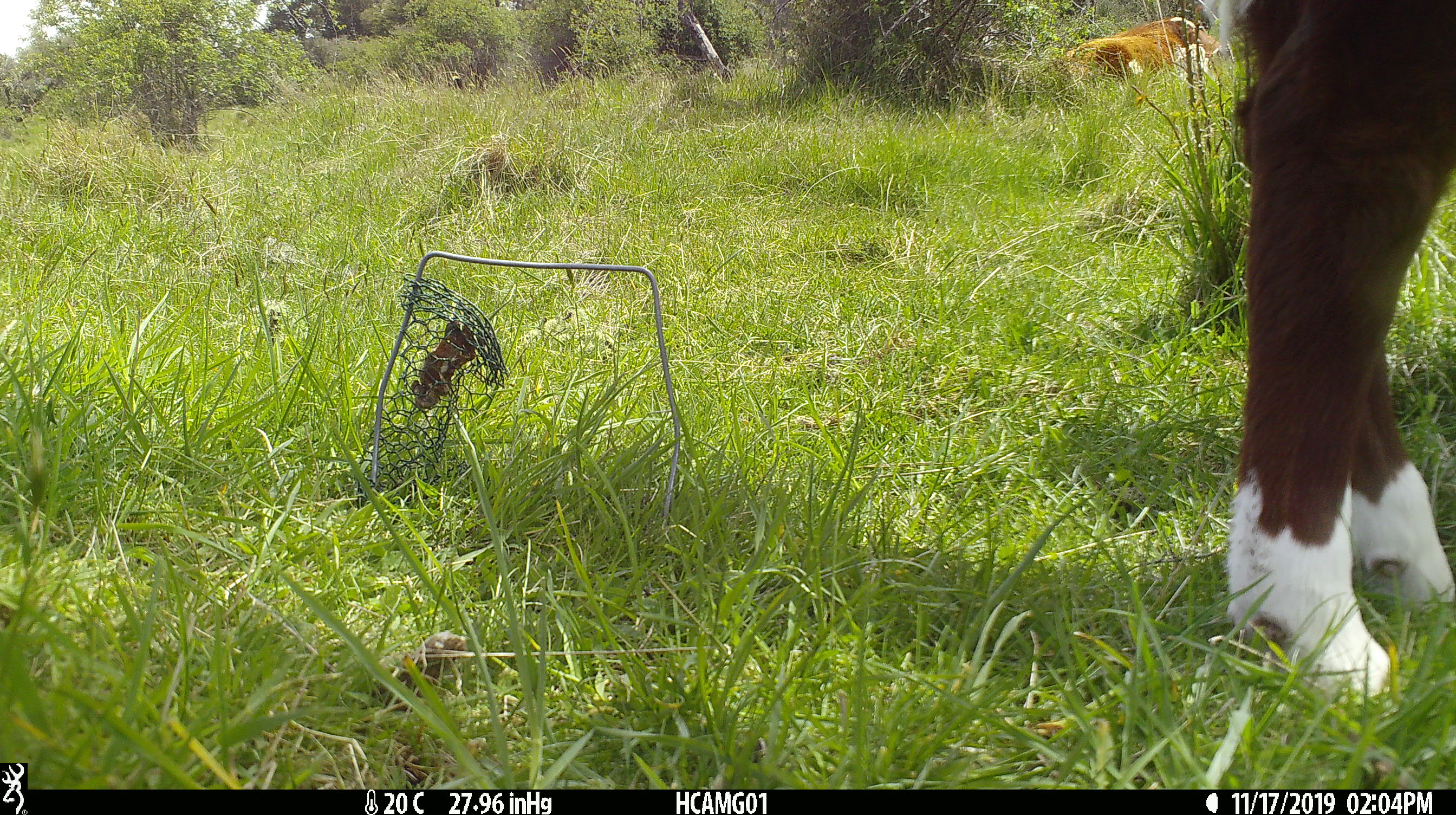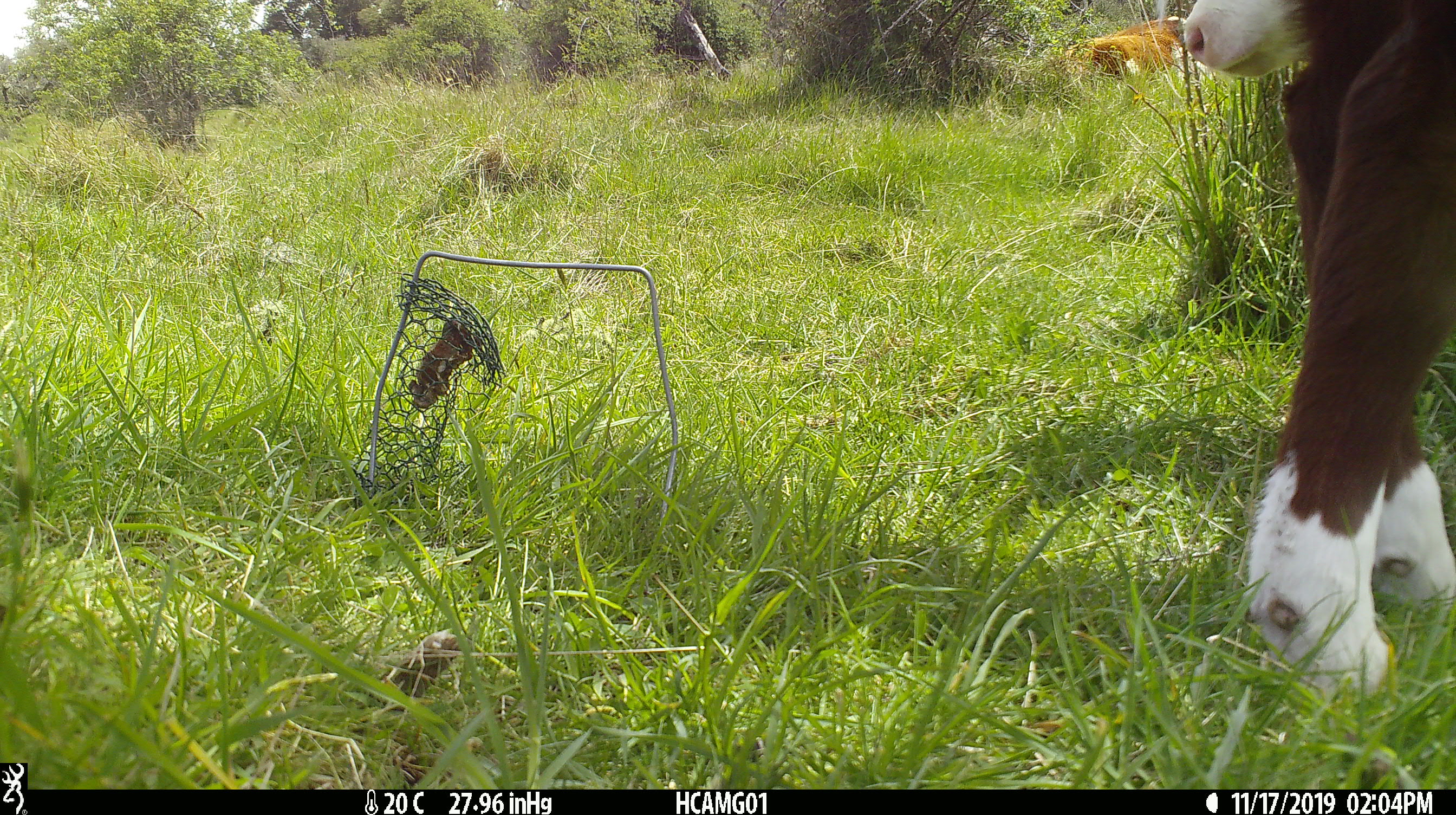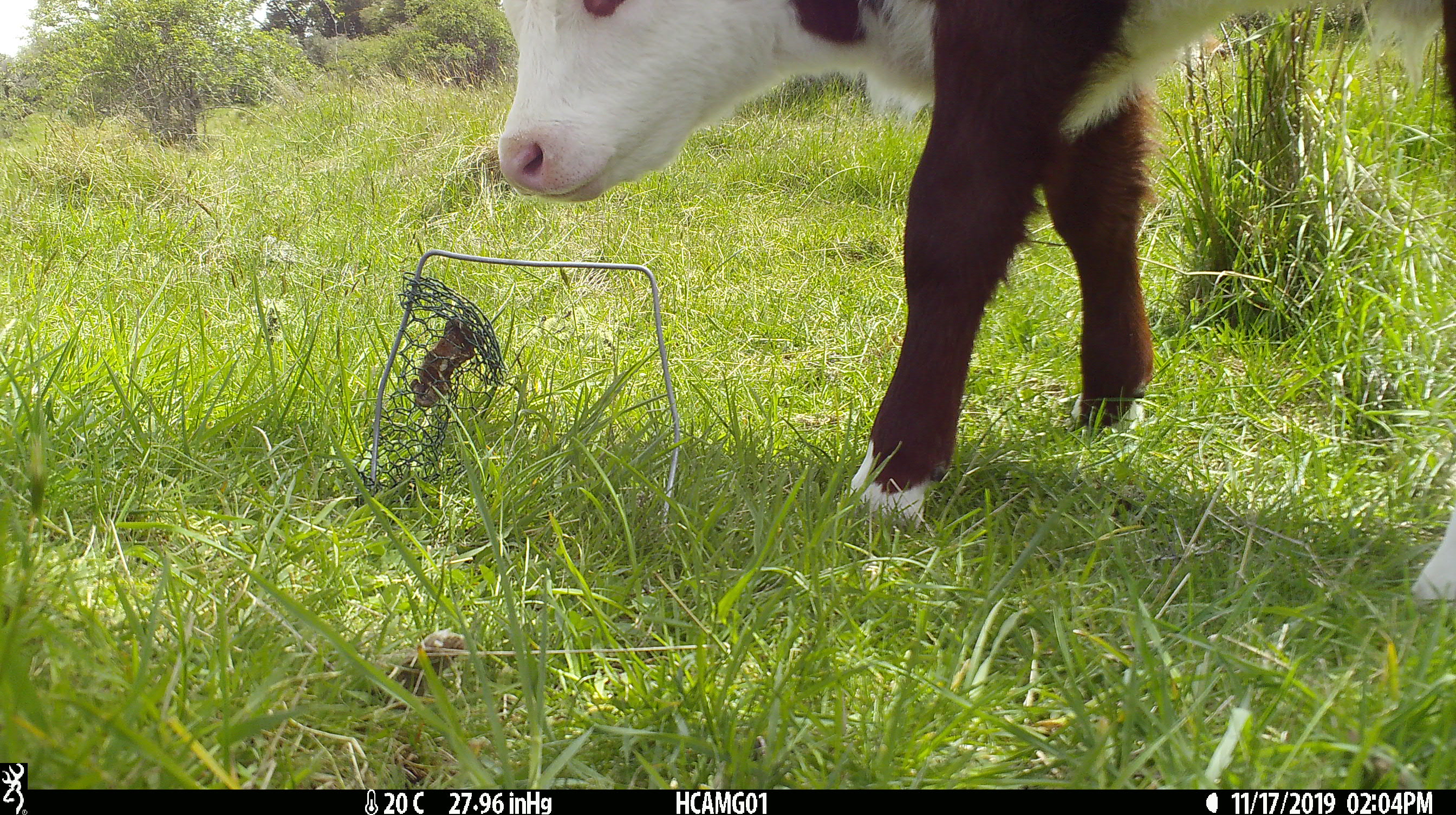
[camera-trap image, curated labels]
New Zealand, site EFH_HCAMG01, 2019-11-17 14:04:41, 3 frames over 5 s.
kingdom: Animalia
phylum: Chordata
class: Mammalia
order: Artiodactyla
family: Bovidae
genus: Bos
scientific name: Bos taurus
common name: domestic cow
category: cow